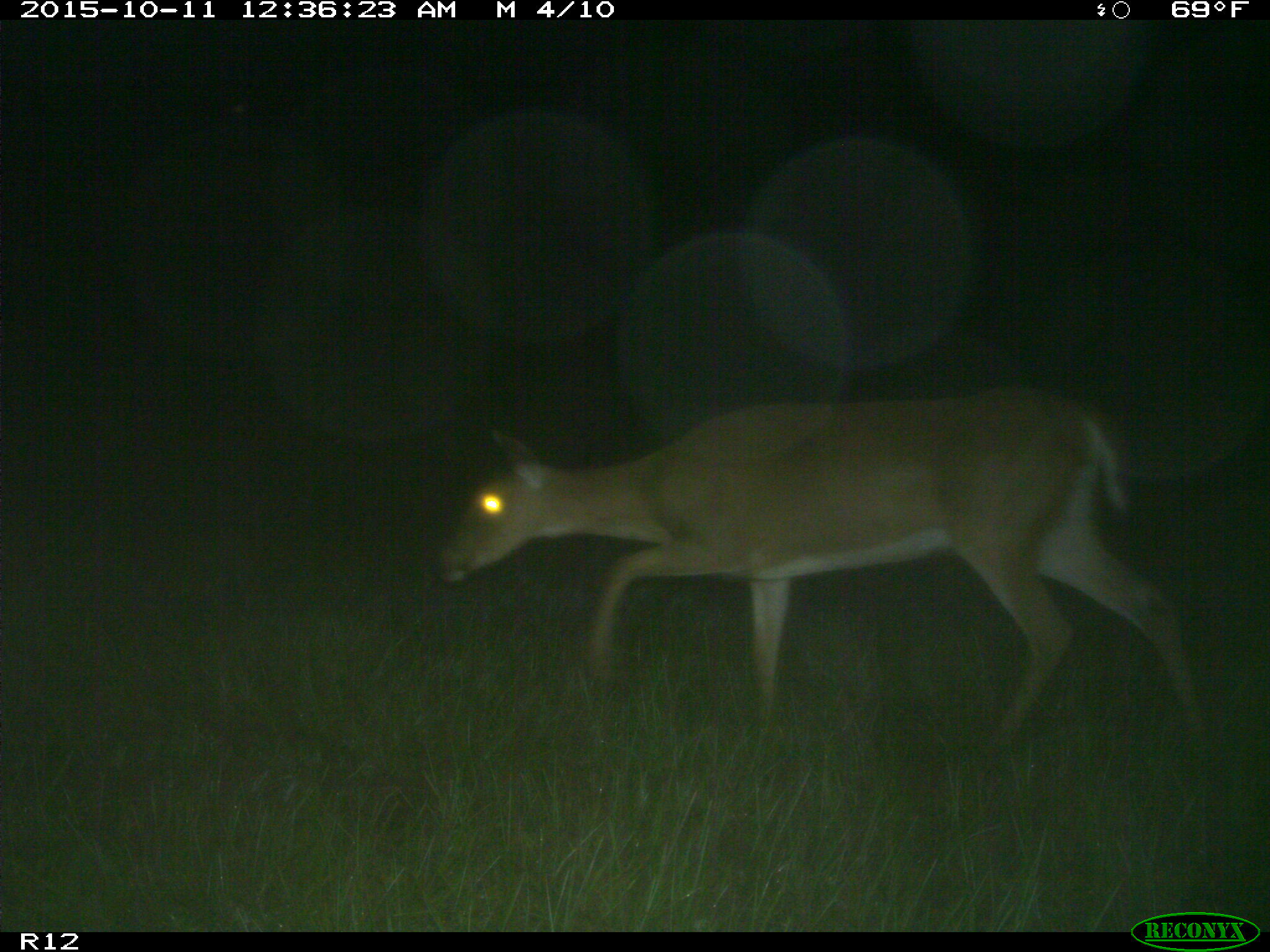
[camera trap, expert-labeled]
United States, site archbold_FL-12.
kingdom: Animalia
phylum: Chordata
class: Mammalia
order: Artiodactyla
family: Cervidae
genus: Odocoileus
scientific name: Odocoileus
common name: deer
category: unidentified deer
Unidentified deer (deer) (Odocoileus).